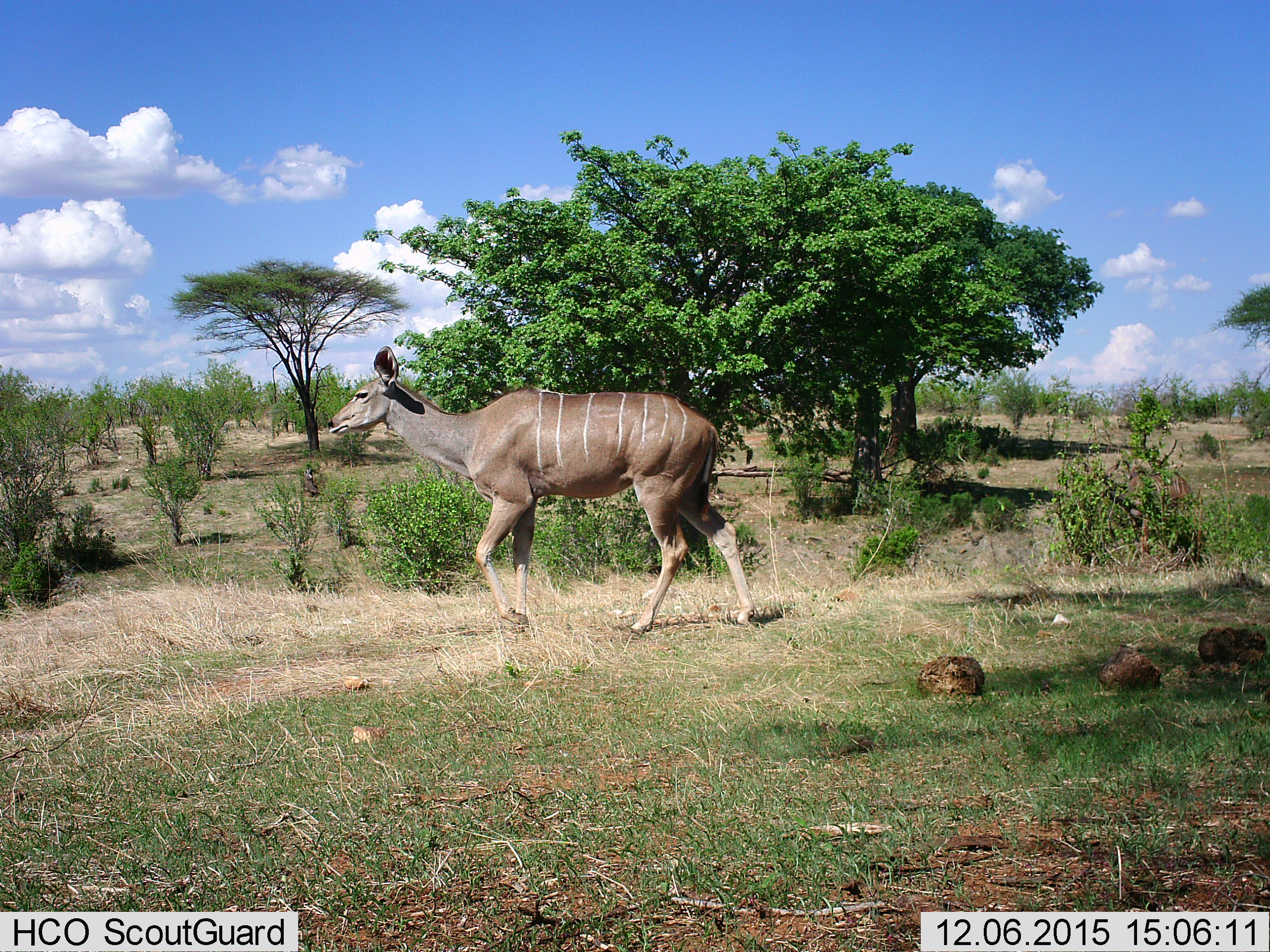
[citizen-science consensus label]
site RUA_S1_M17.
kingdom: Animalia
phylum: Chordata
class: Mammalia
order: Artiodactyla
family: Bovidae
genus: Tragelaphus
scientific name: Tragelaphus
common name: kudu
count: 1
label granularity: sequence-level